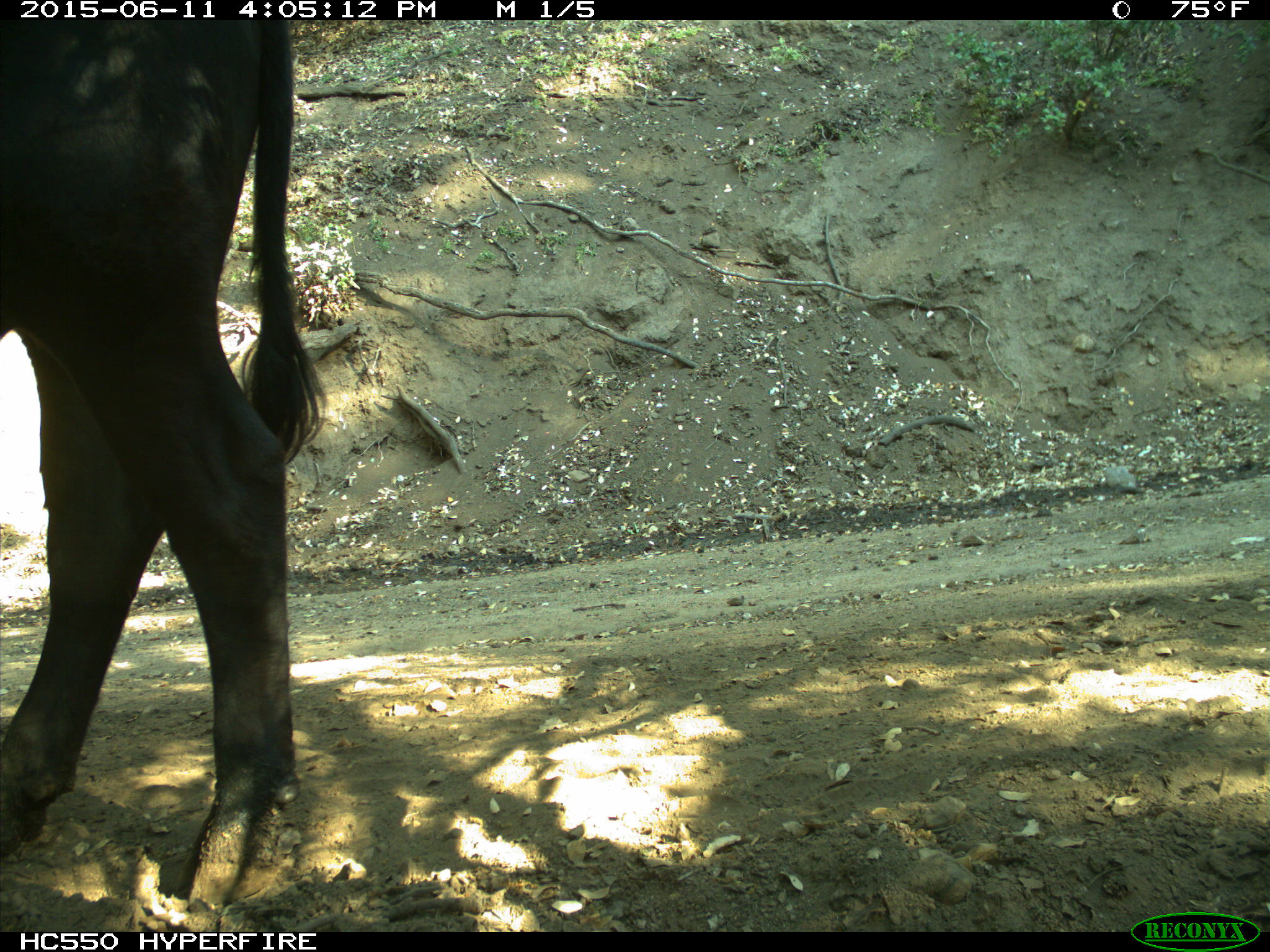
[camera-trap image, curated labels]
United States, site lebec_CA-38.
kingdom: Animalia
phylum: Chordata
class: Mammalia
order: Artiodactyla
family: Bovidae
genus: Bos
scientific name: Bos taurus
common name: domestic cow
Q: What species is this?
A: Bos taurus (domestic cow).